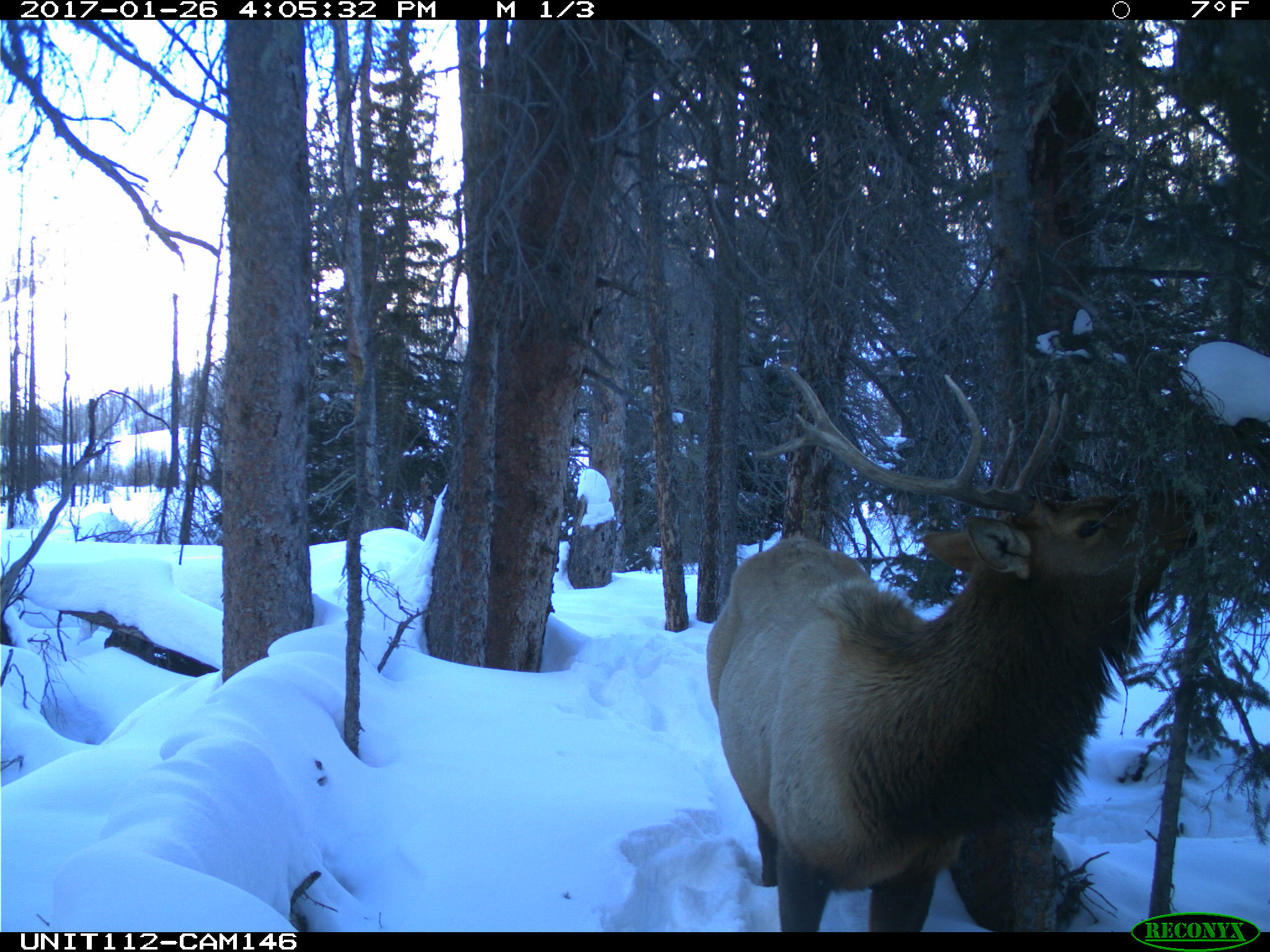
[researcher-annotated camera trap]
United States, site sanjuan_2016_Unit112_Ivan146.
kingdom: Animalia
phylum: Chordata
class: Mammalia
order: Artiodactyla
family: Cervidae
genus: Cervus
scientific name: Cervus elaphus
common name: red deer